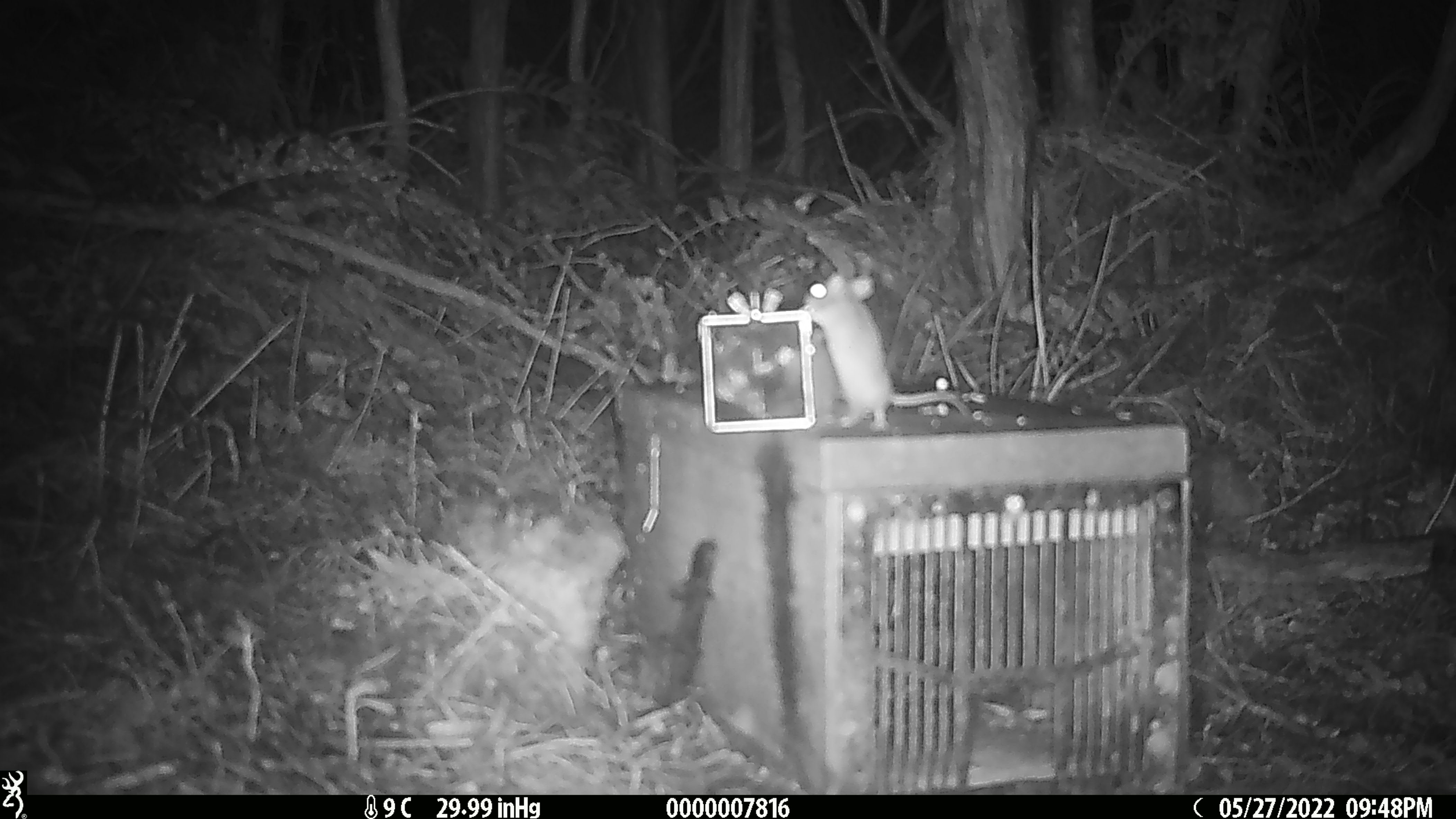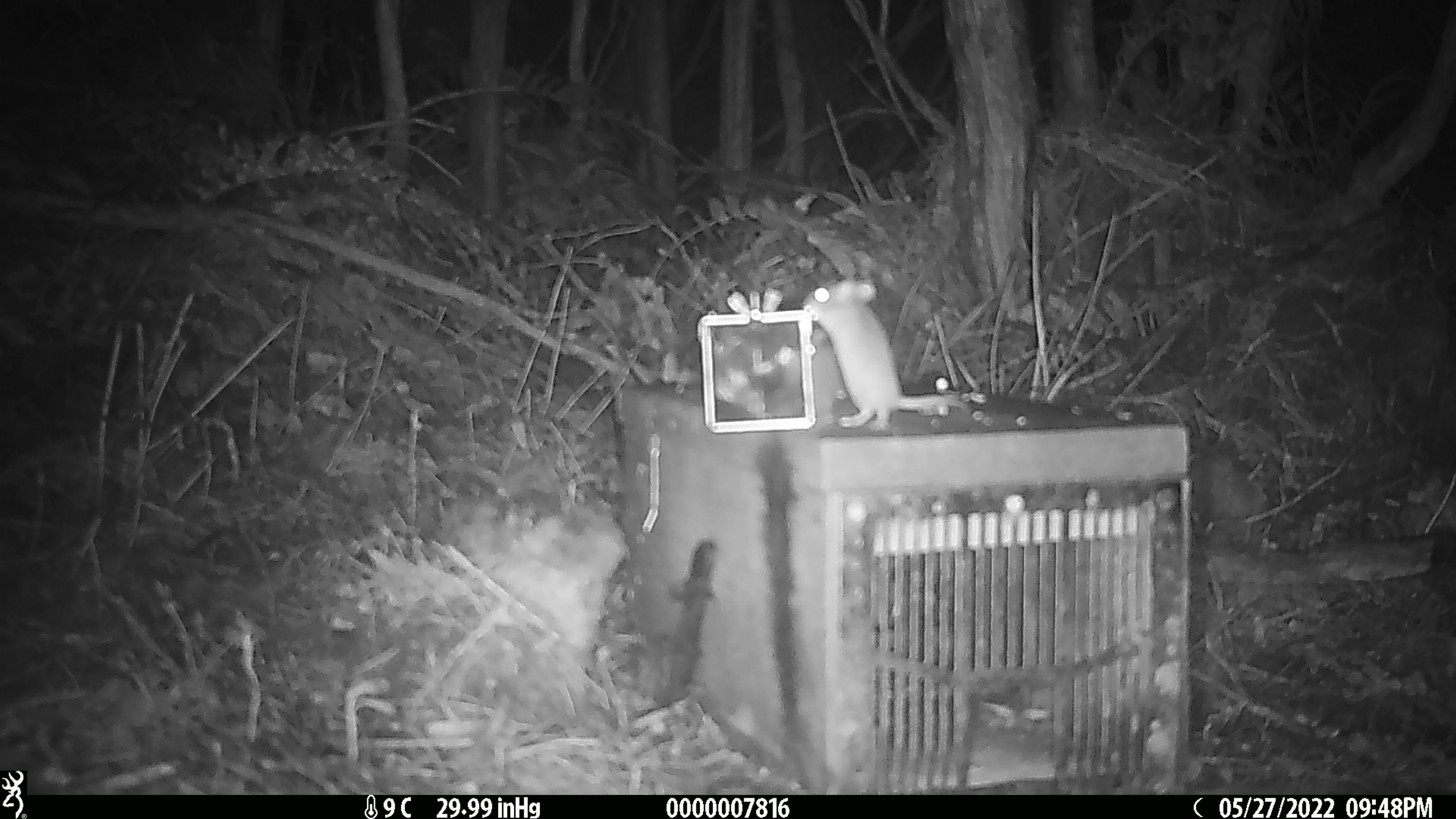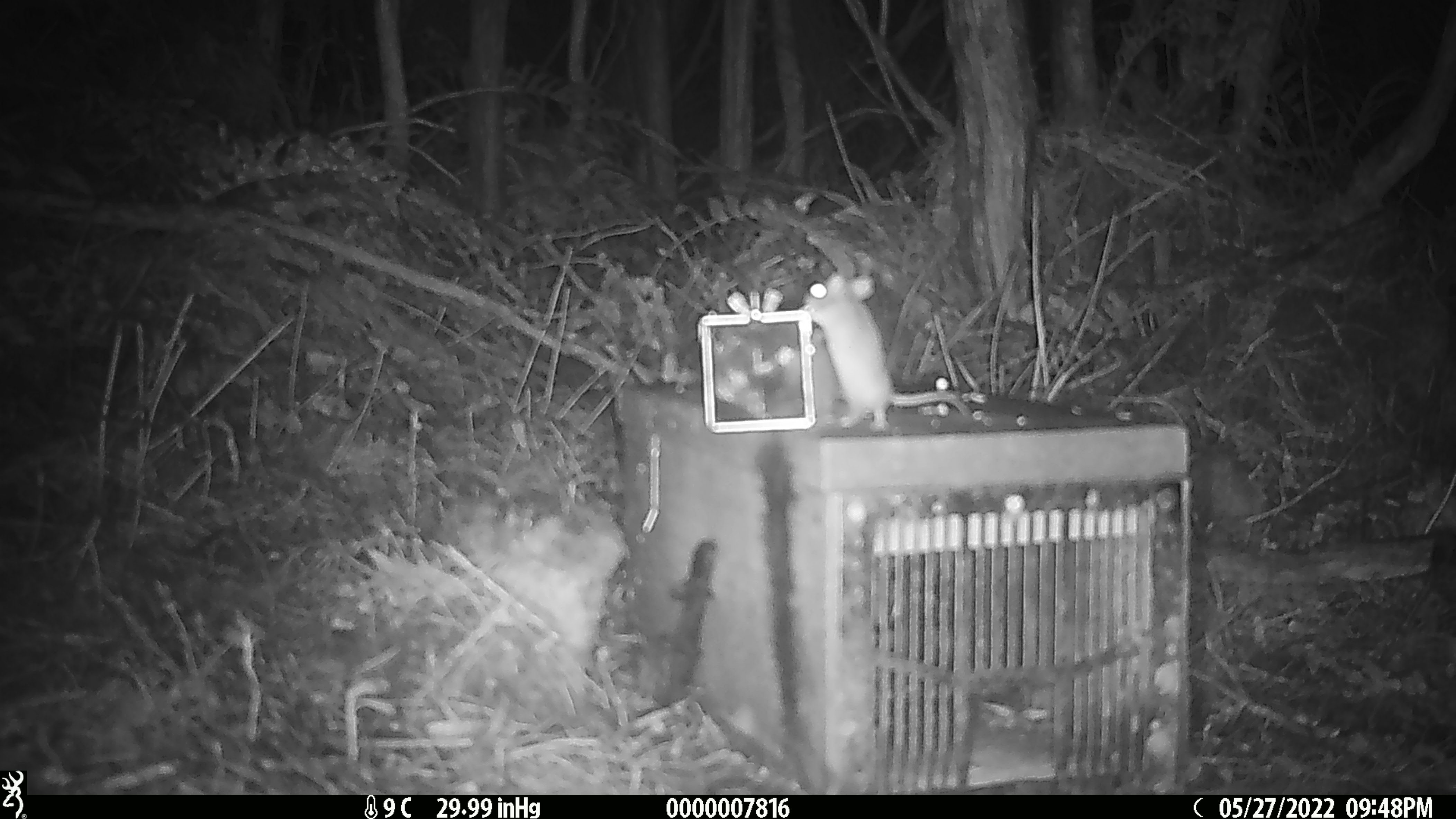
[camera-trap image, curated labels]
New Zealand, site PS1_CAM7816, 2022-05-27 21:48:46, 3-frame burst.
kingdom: Animalia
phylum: Chordata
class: Mammalia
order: Rodentia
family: Muridae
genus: Mus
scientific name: Mus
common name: mouse